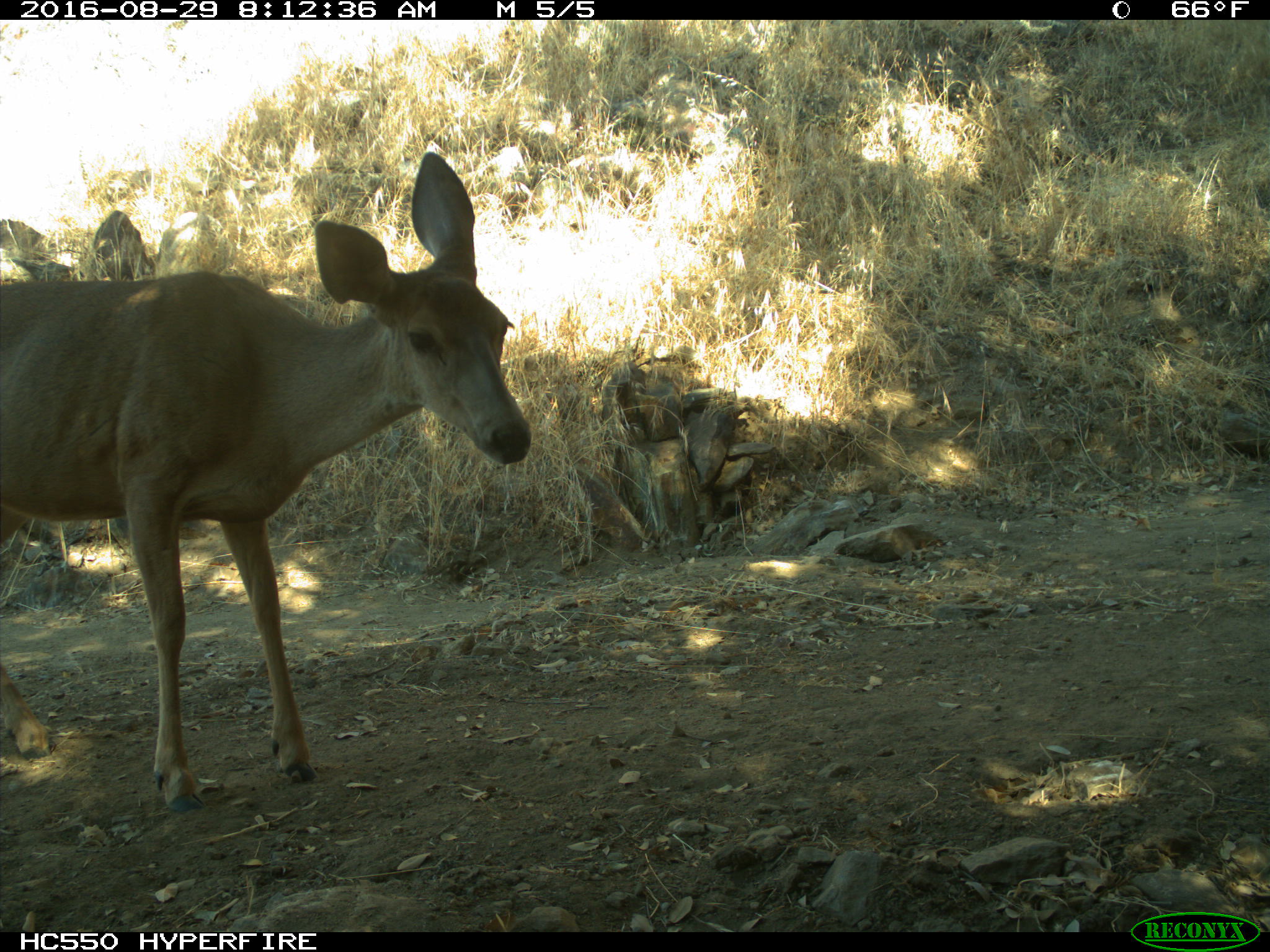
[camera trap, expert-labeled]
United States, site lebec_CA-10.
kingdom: Animalia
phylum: Chordata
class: Mammalia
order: Artiodactyla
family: Cervidae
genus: Odocoileus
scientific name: Odocoileus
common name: deer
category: unidentified deer